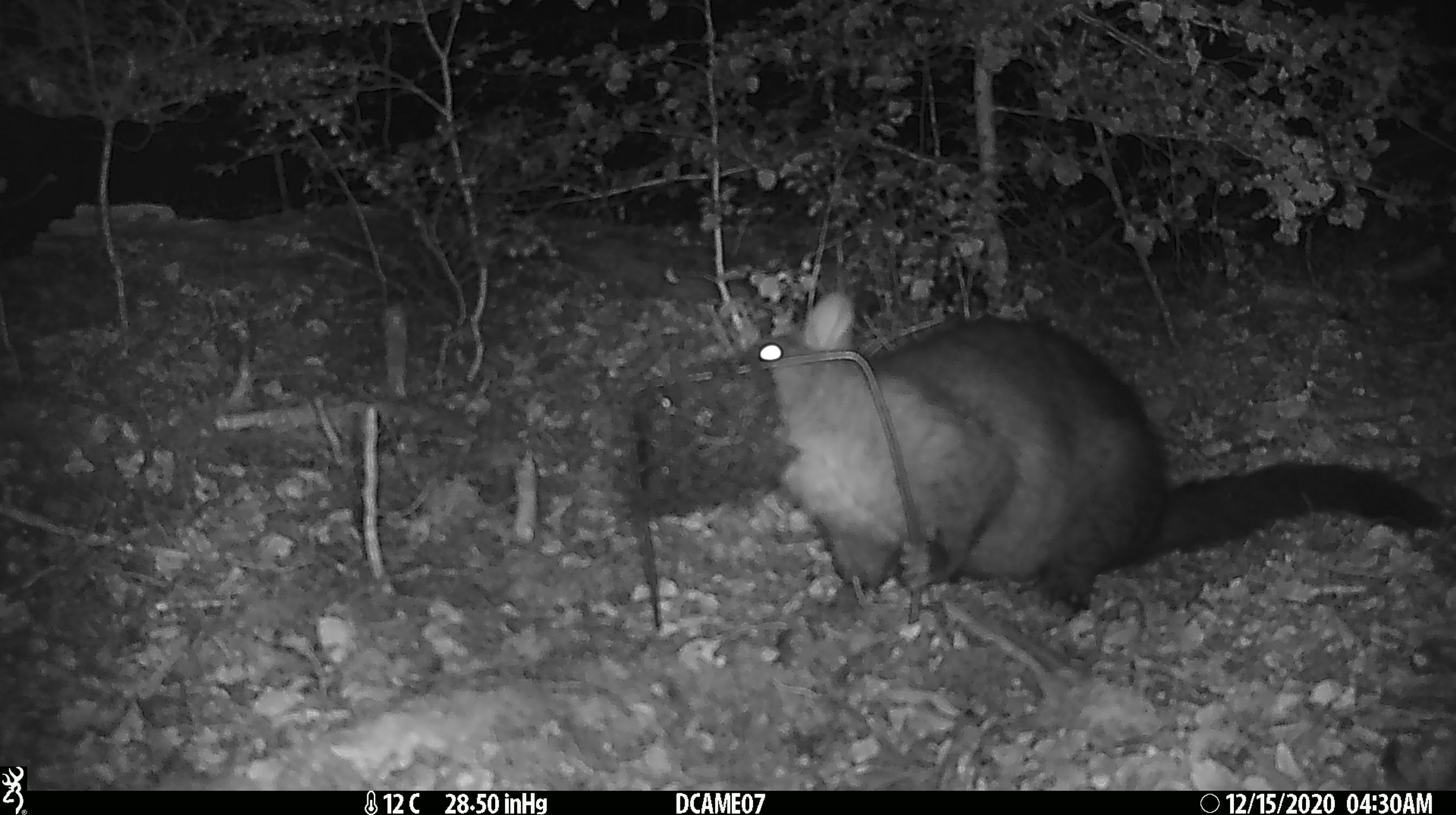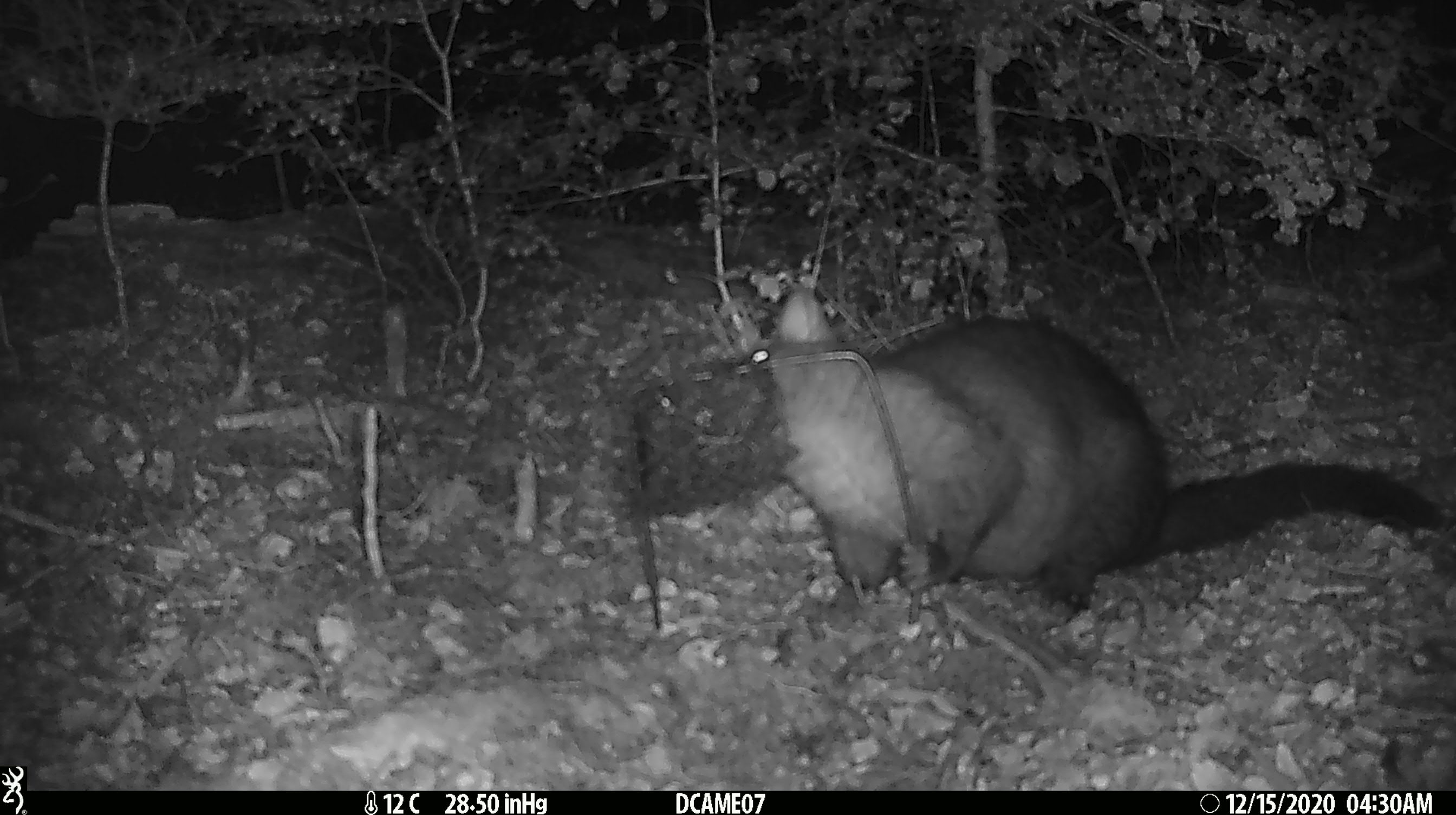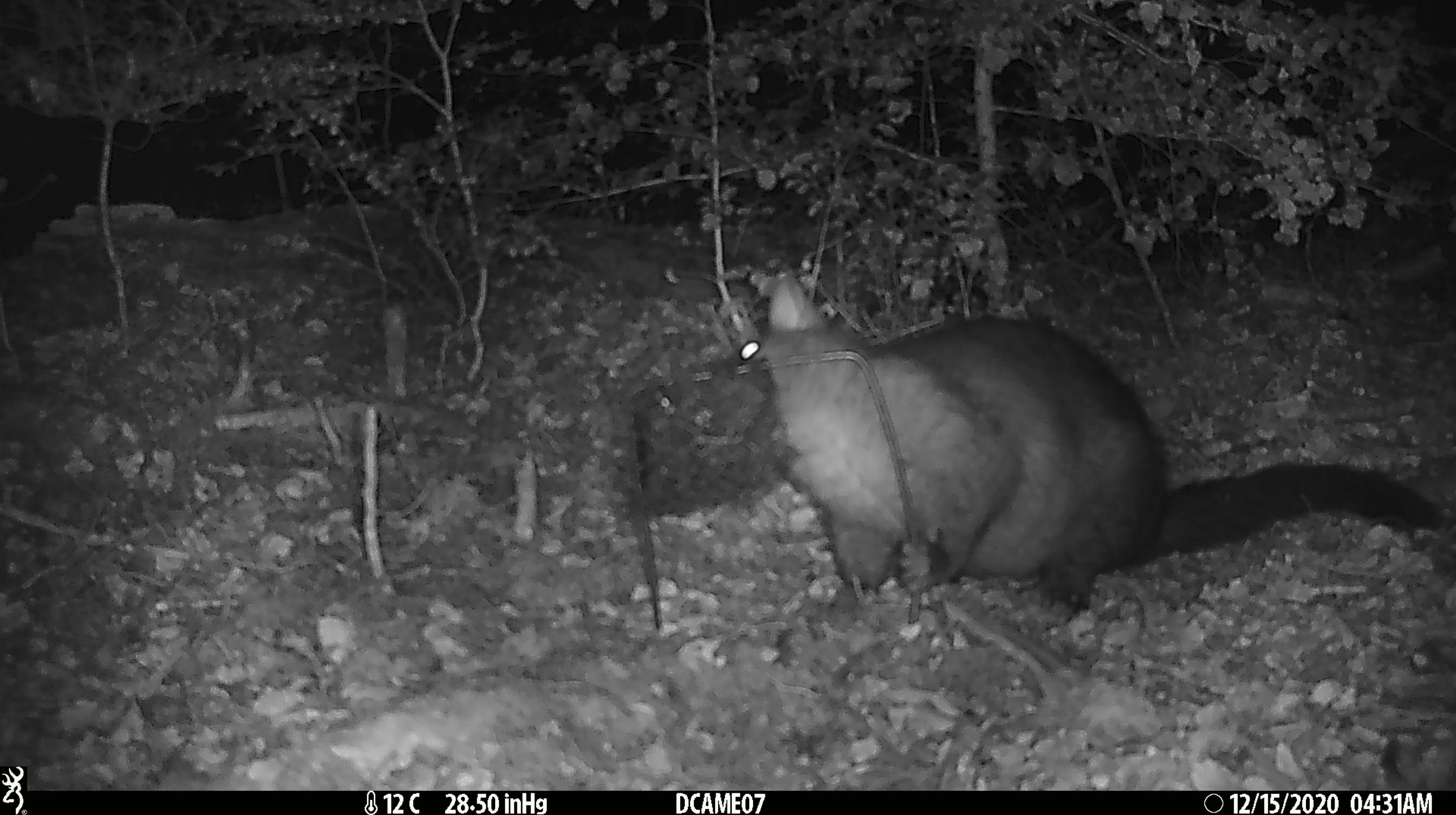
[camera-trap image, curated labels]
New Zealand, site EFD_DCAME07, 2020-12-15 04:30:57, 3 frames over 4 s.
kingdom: Animalia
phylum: Chordata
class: Mammalia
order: Diprotodontia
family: Phalangeridae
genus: Trichosurus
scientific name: Trichosurus vulpecula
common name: common brushtail possum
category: possum